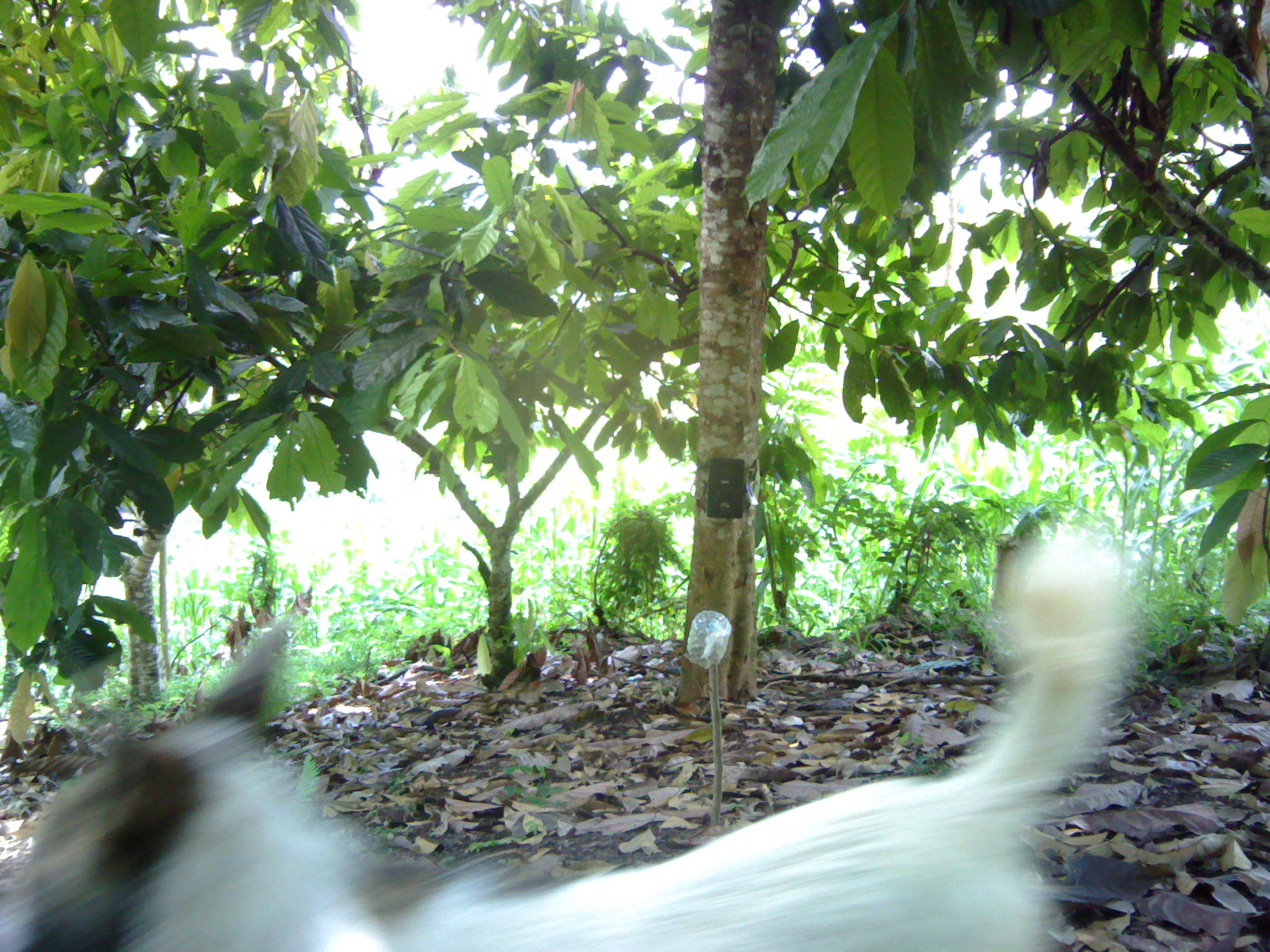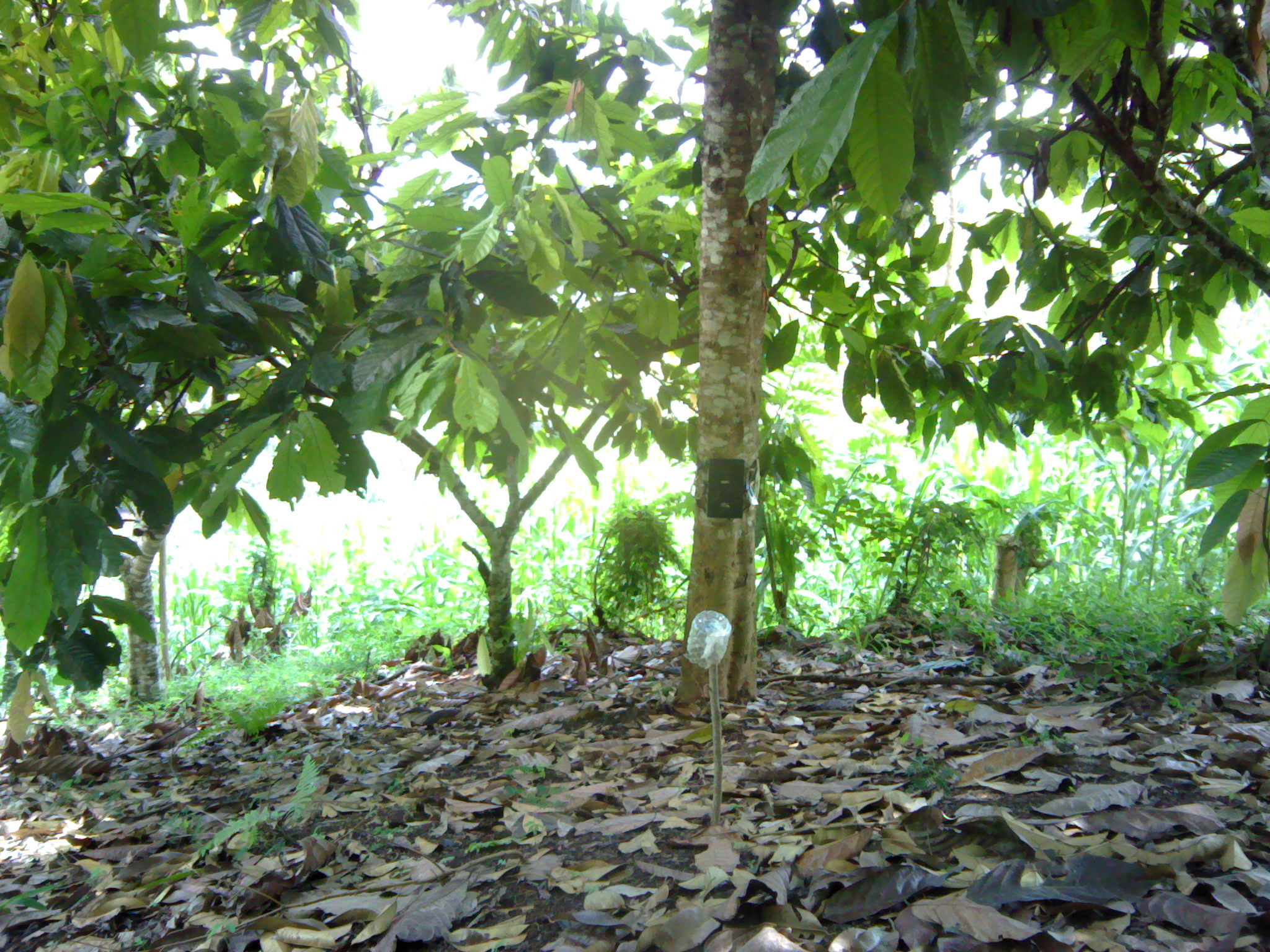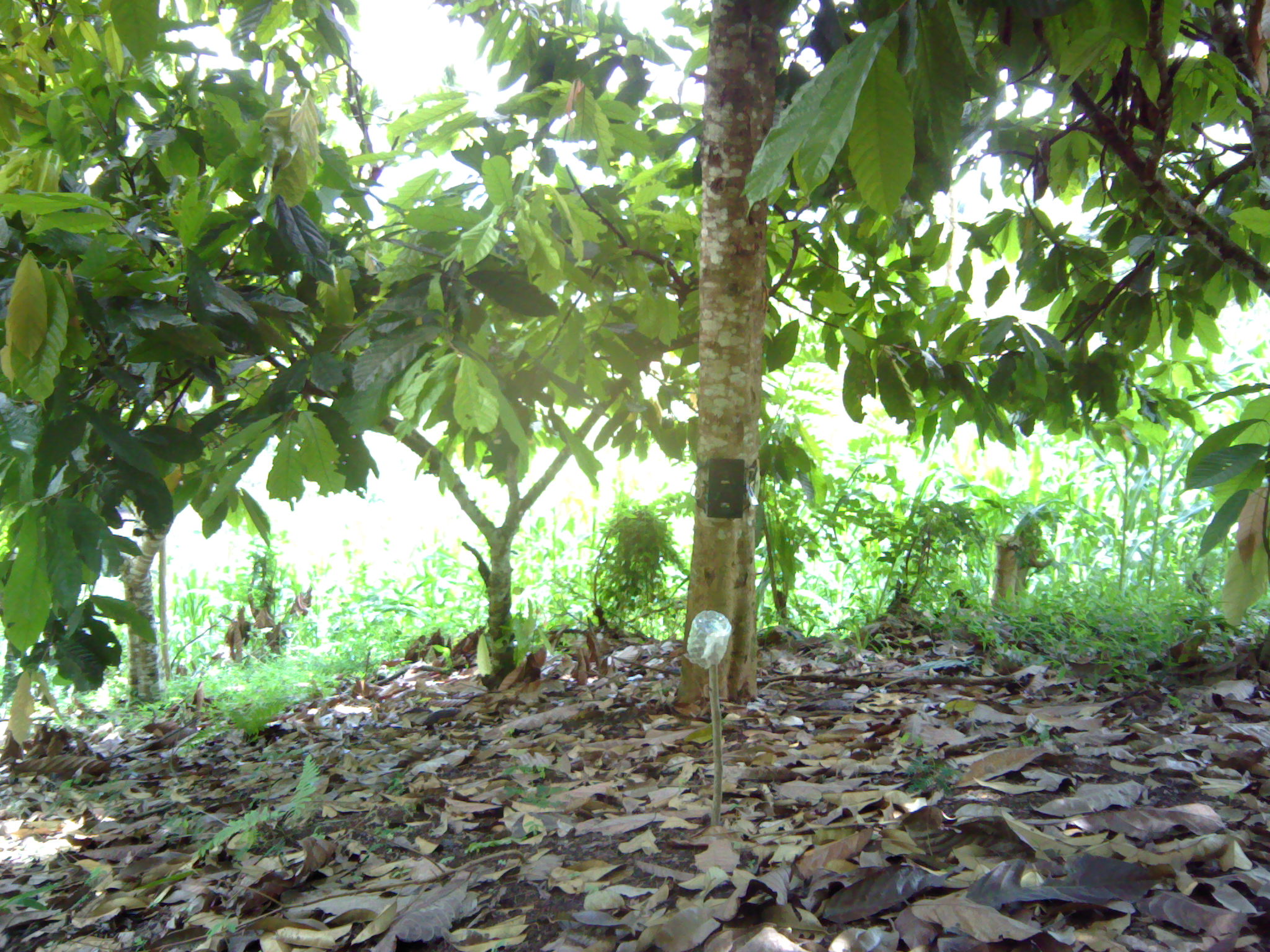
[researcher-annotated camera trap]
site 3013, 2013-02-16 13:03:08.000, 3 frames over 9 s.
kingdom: Animalia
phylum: Chordata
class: Mammalia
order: Carnivora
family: Canidae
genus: Canis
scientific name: Canis familiaris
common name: domestic dog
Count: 1.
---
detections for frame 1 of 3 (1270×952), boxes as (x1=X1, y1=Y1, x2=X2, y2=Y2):
canis familiaris: (x1=0, y1=512, x2=1153, y2=952)